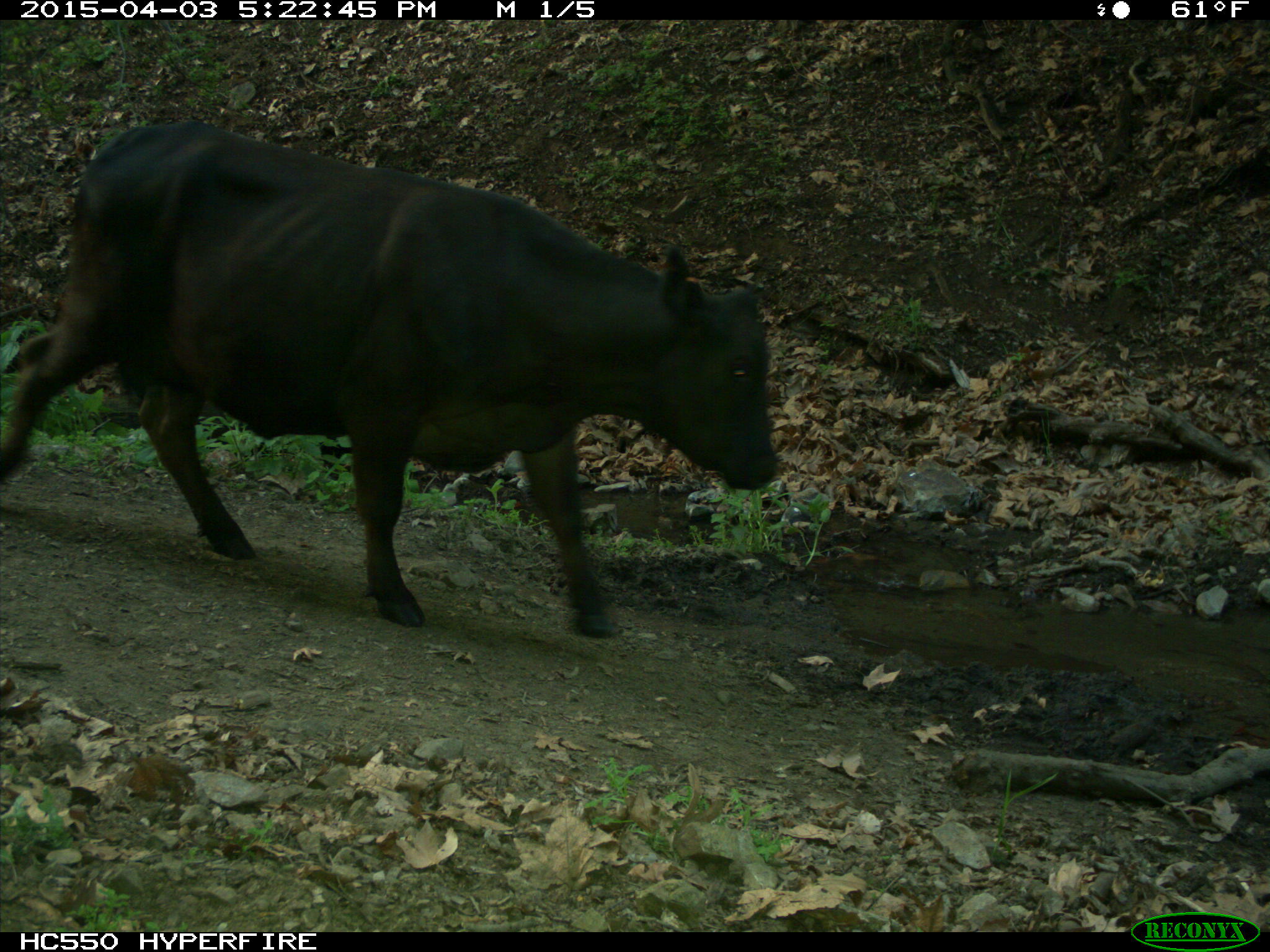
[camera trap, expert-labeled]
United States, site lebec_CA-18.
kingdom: Animalia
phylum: Chordata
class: Mammalia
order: Artiodactyla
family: Bovidae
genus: Bos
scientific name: Bos taurus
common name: domestic cow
Bos taurus (domestic cow).